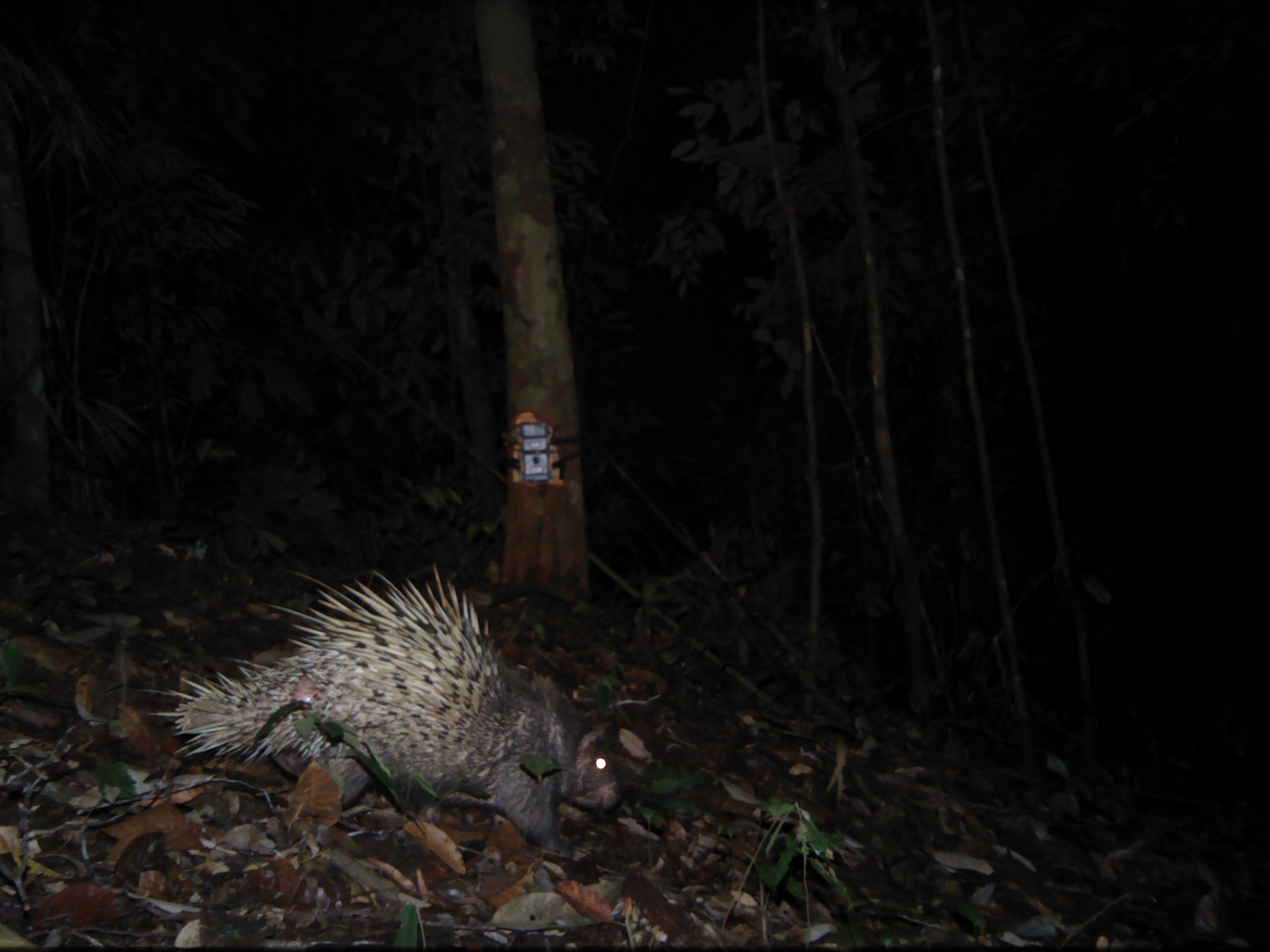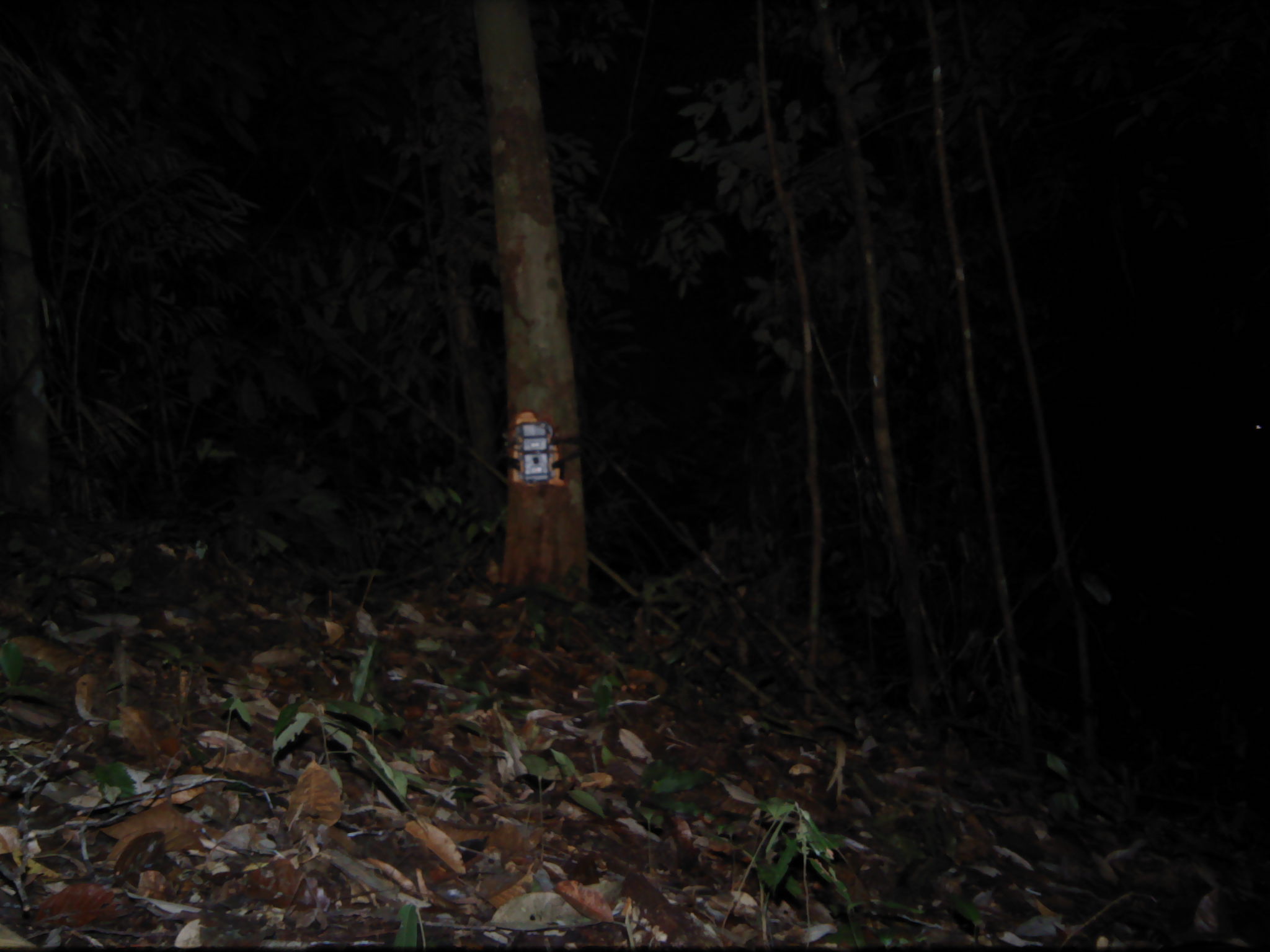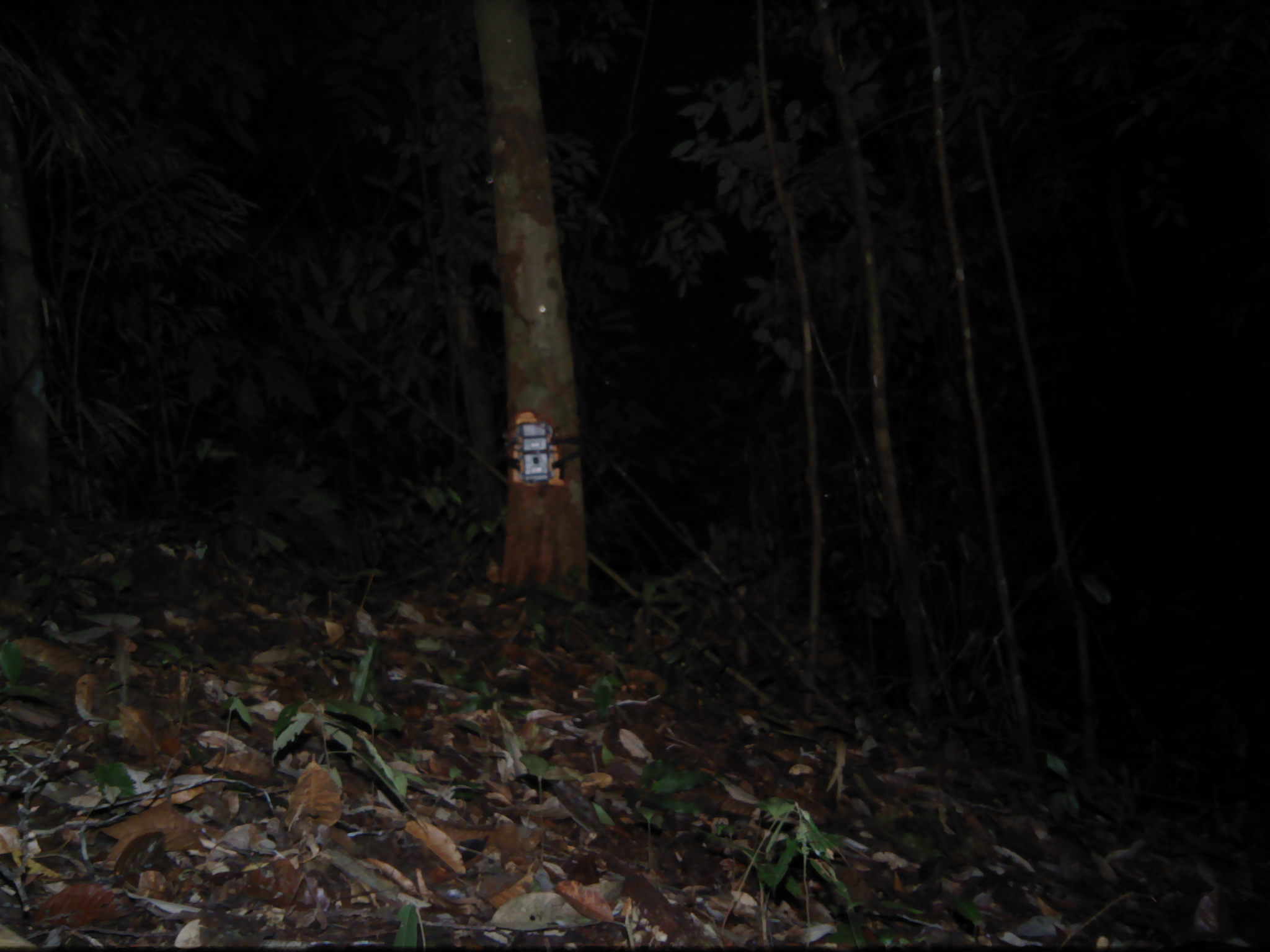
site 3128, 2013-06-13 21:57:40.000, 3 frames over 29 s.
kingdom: Animalia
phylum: Chordata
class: Mammalia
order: Rodentia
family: Hystricidae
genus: Hystrix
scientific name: Hystrix brachyura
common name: east asian porcupine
Hystrix brachyura (east asian porcupine), count 1.